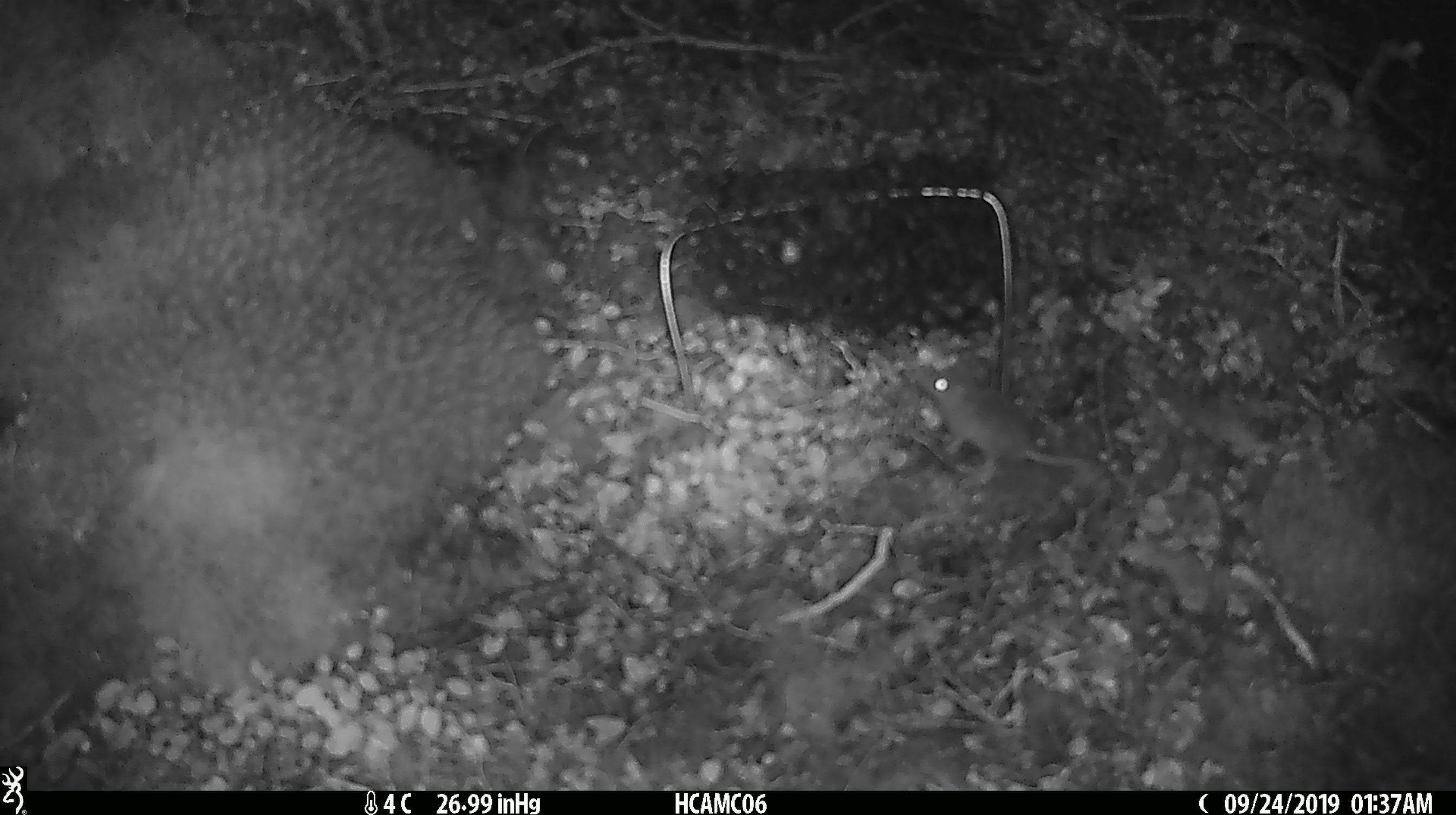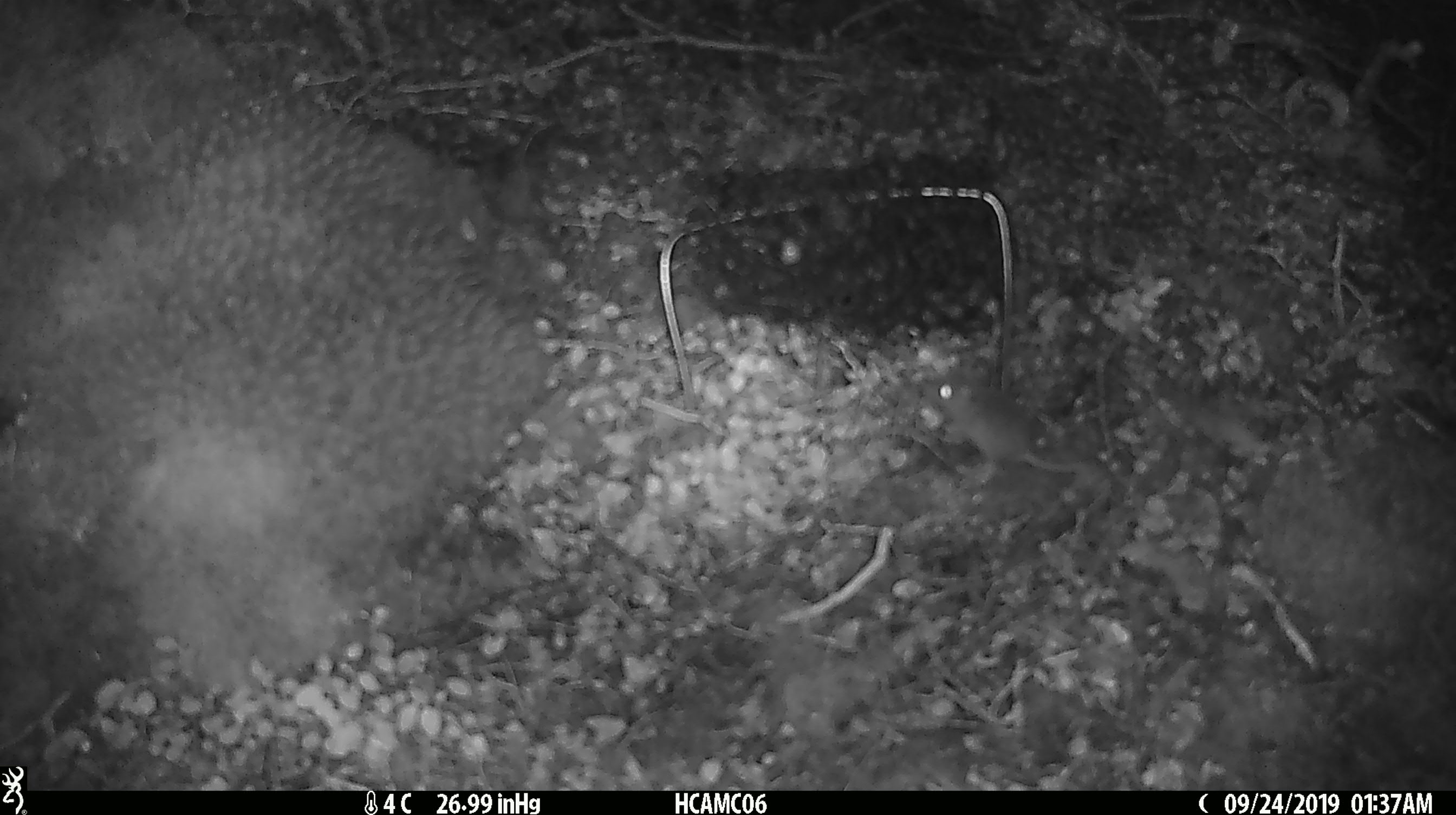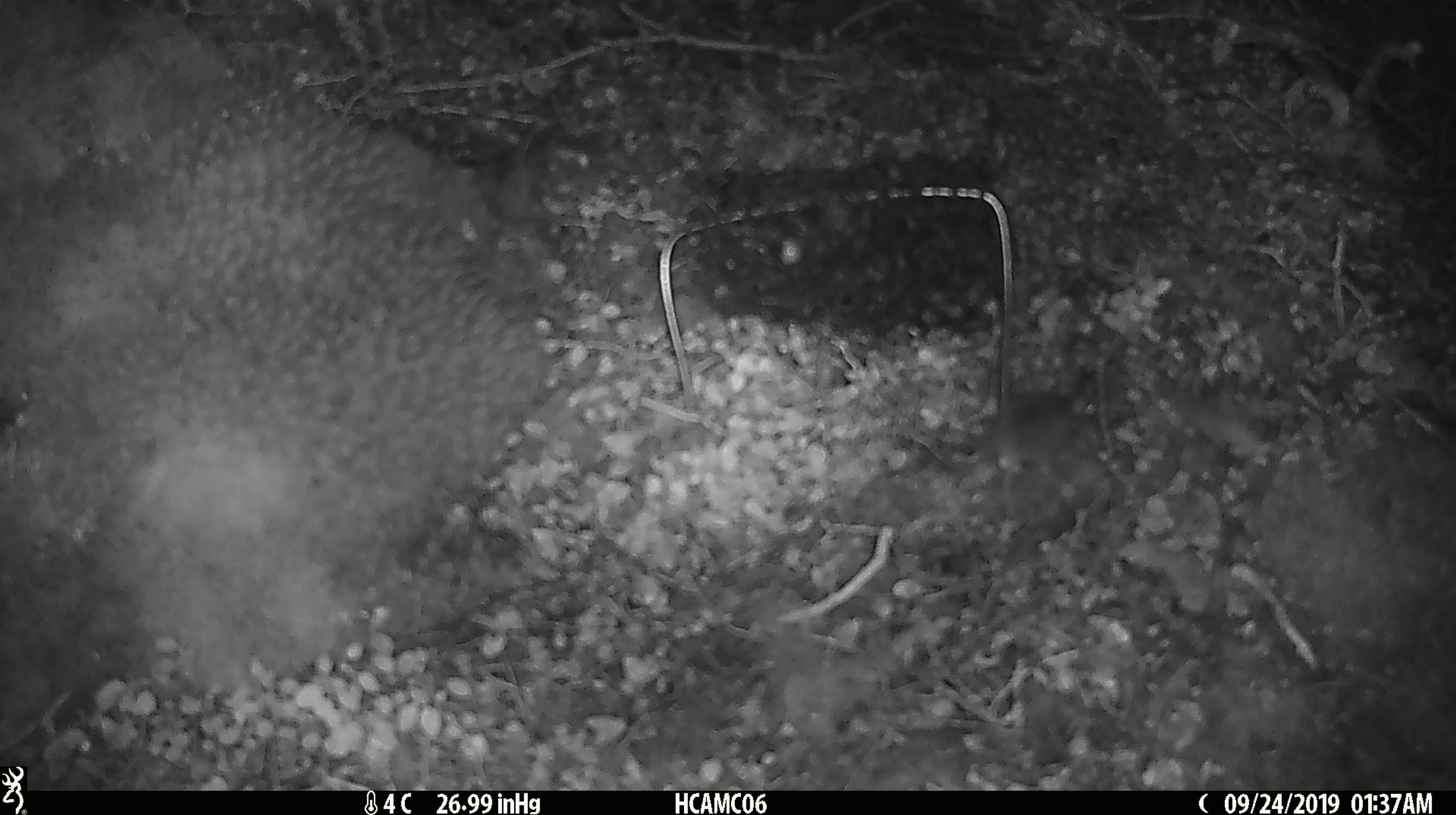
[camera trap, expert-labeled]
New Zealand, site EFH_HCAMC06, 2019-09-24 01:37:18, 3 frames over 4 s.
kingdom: Animalia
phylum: Chordata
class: Mammalia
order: Rodentia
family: Muridae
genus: Mus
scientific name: Mus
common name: mouse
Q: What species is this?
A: Mouse (Mus).